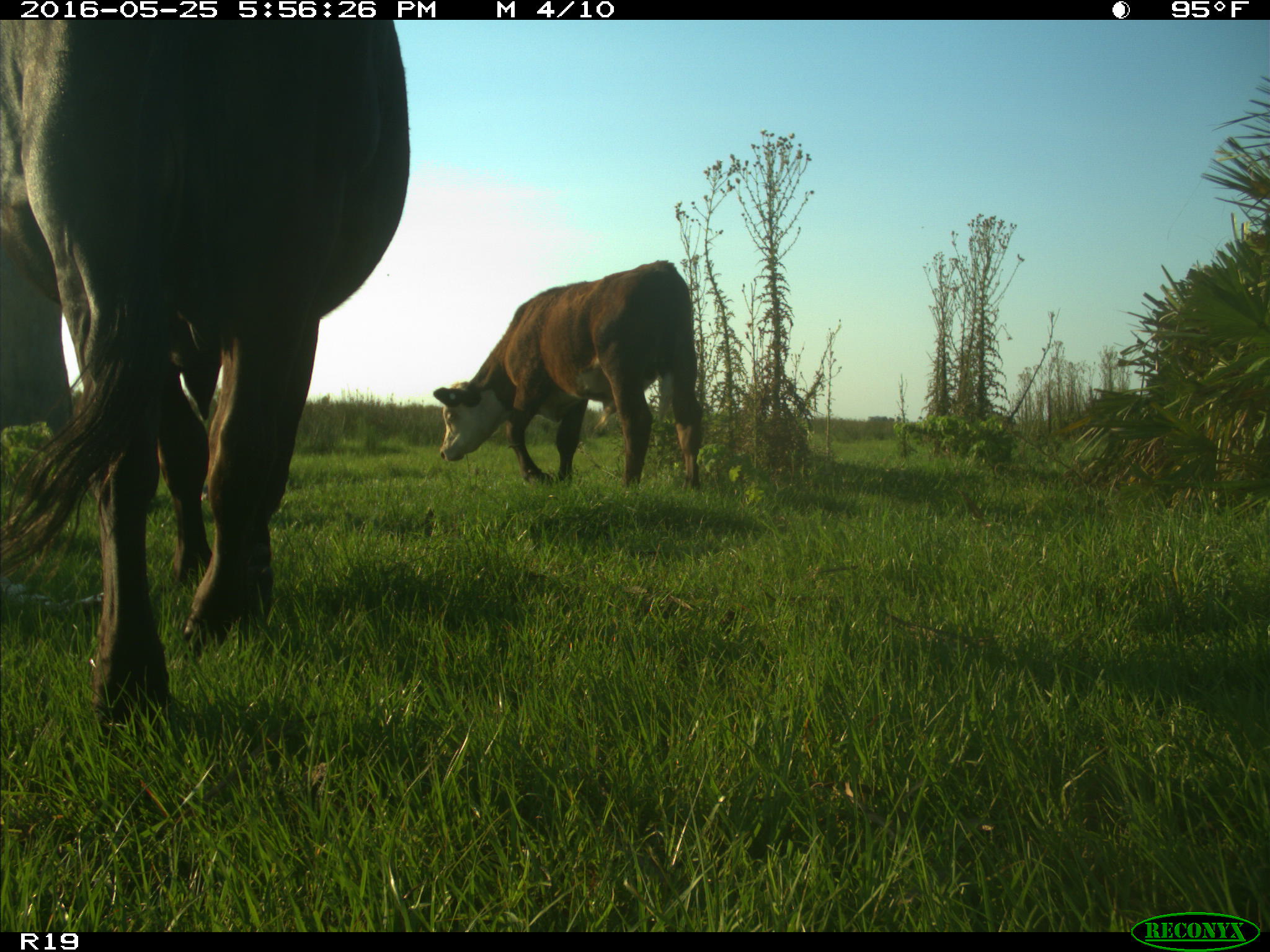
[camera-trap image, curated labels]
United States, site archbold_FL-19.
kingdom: Animalia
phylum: Chordata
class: Mammalia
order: Artiodactyla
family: Bovidae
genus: Bos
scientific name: Bos taurus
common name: domestic cow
Bos taurus (domestic cow).